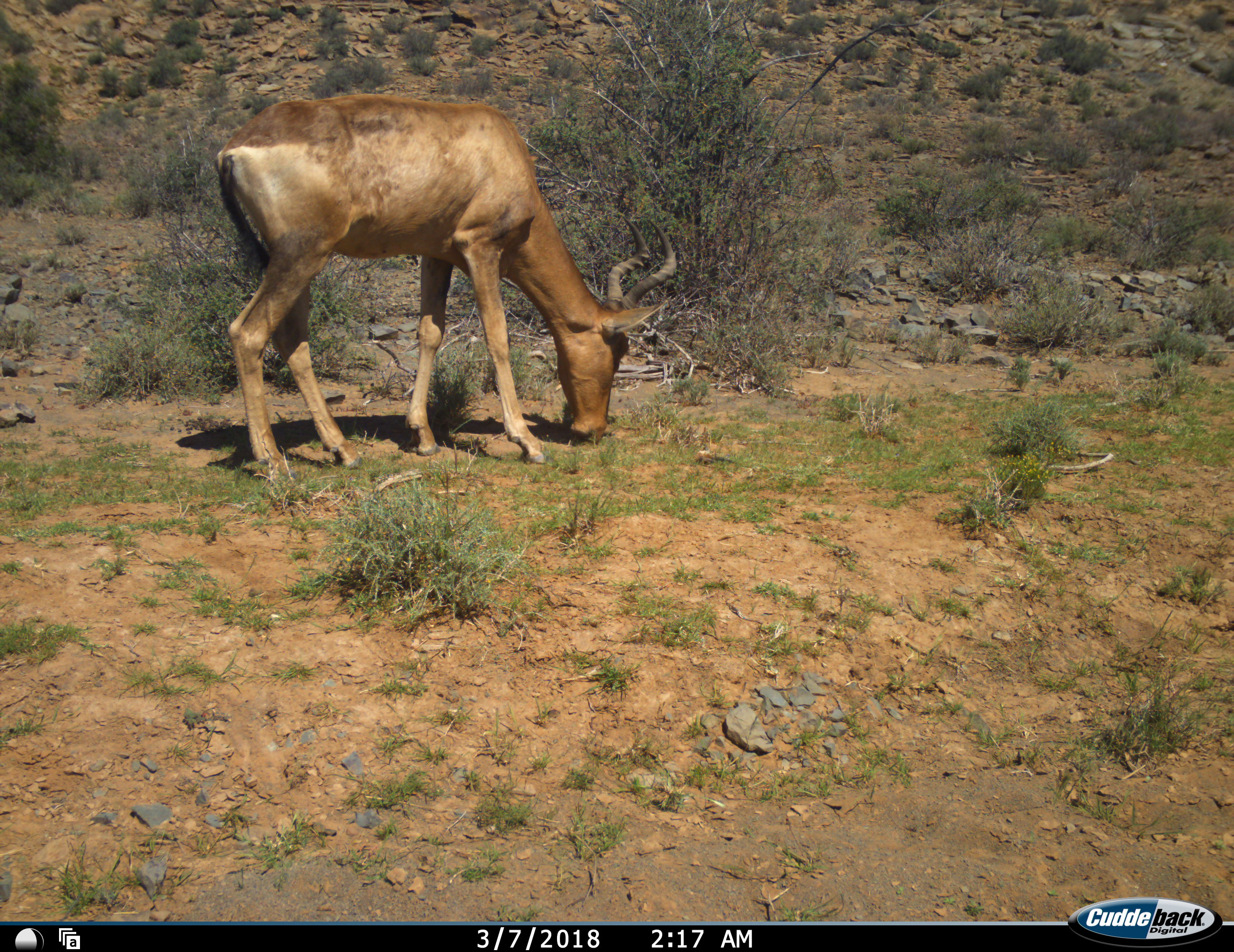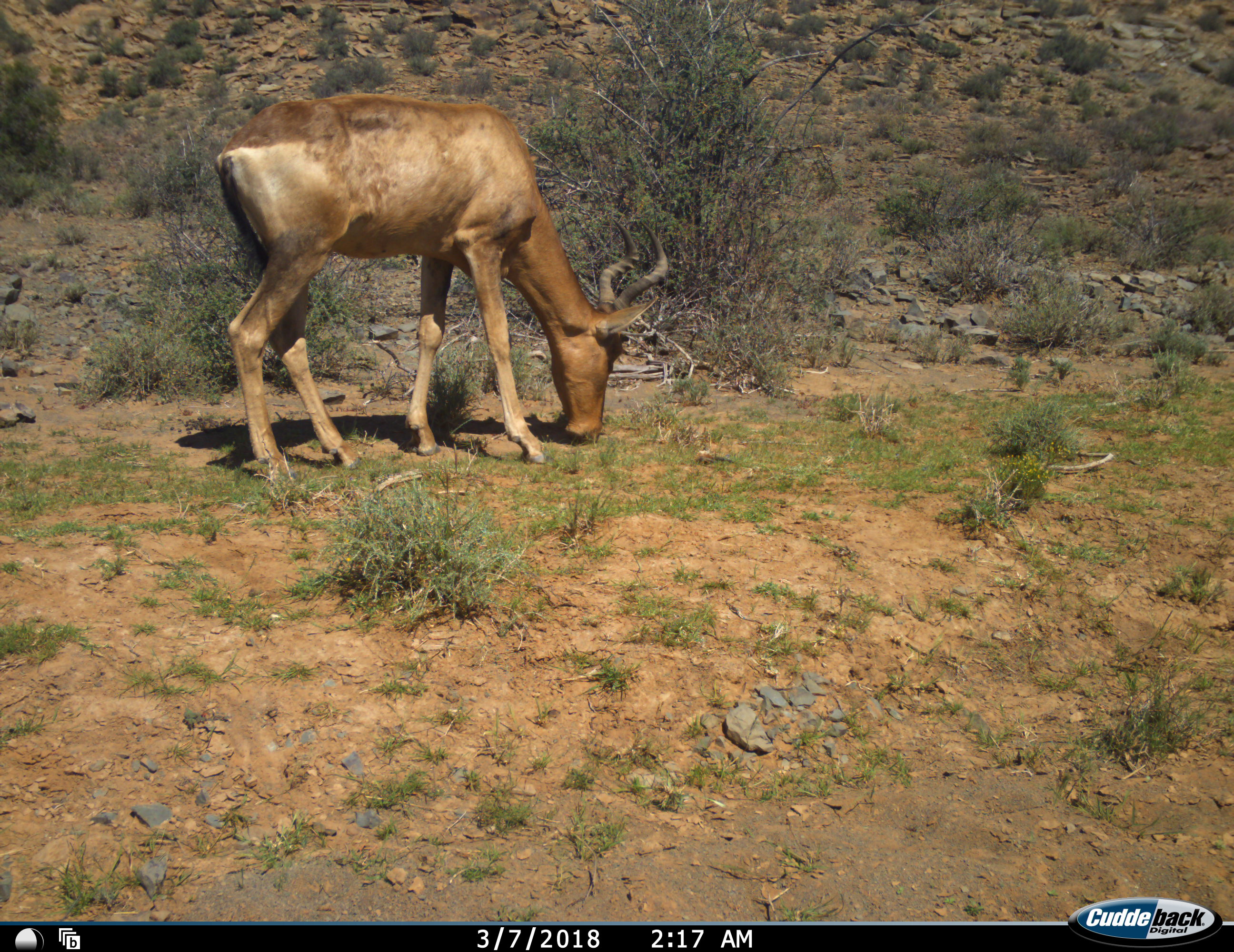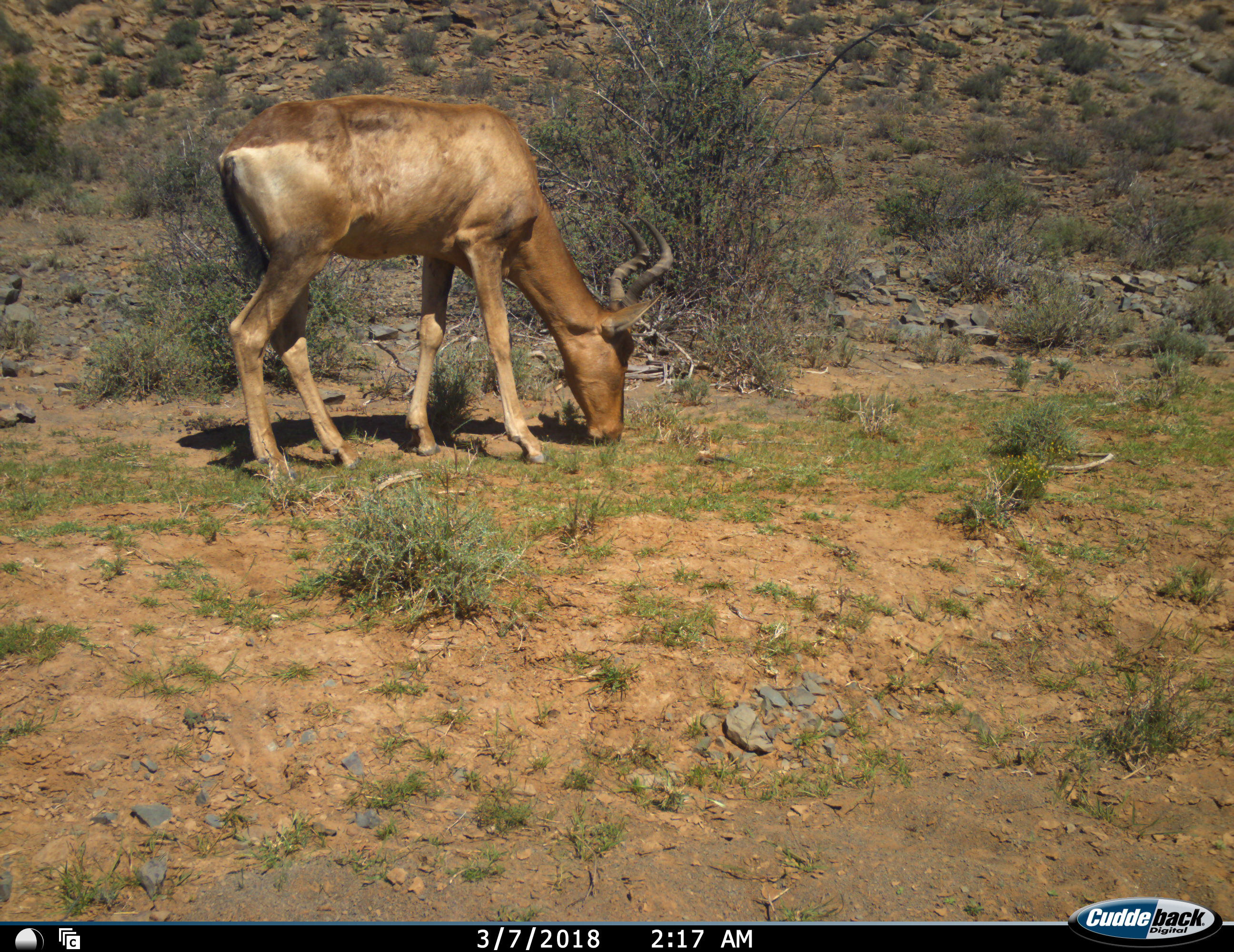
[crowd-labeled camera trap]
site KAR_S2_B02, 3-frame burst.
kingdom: Animalia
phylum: Chordata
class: Mammalia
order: Artiodactyla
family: Bovidae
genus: Alcelaphus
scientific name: Alcelaphus buselaphus caama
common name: red hartebeest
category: hartebeestred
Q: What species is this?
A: Hartebeestred (red hartebeest) (Alcelaphus buselaphus caama).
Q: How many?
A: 1.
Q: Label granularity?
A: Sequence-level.